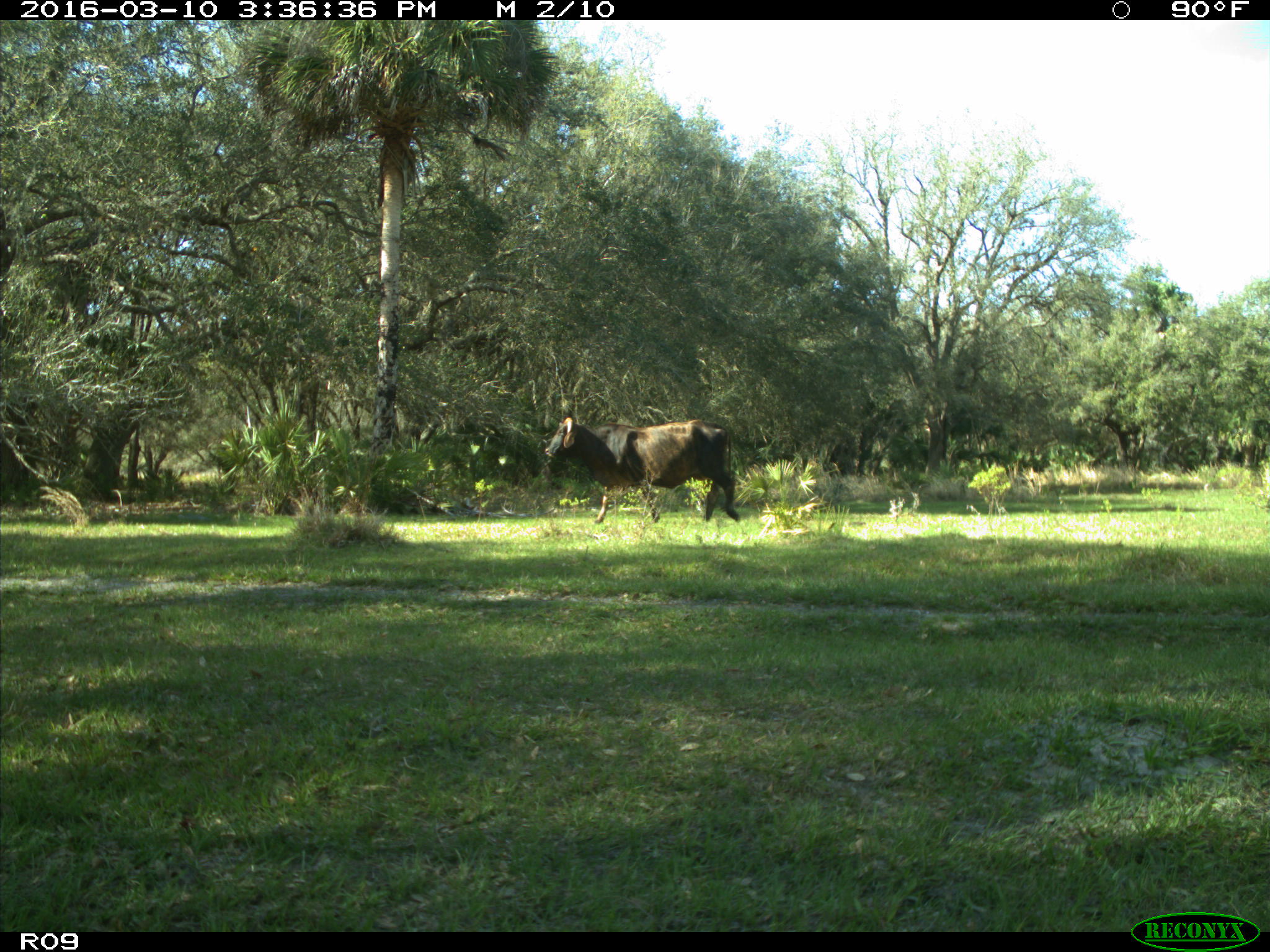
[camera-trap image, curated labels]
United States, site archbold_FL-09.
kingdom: Animalia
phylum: Chordata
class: Mammalia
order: Artiodactyla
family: Bovidae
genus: Bos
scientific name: Bos taurus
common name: domestic cow